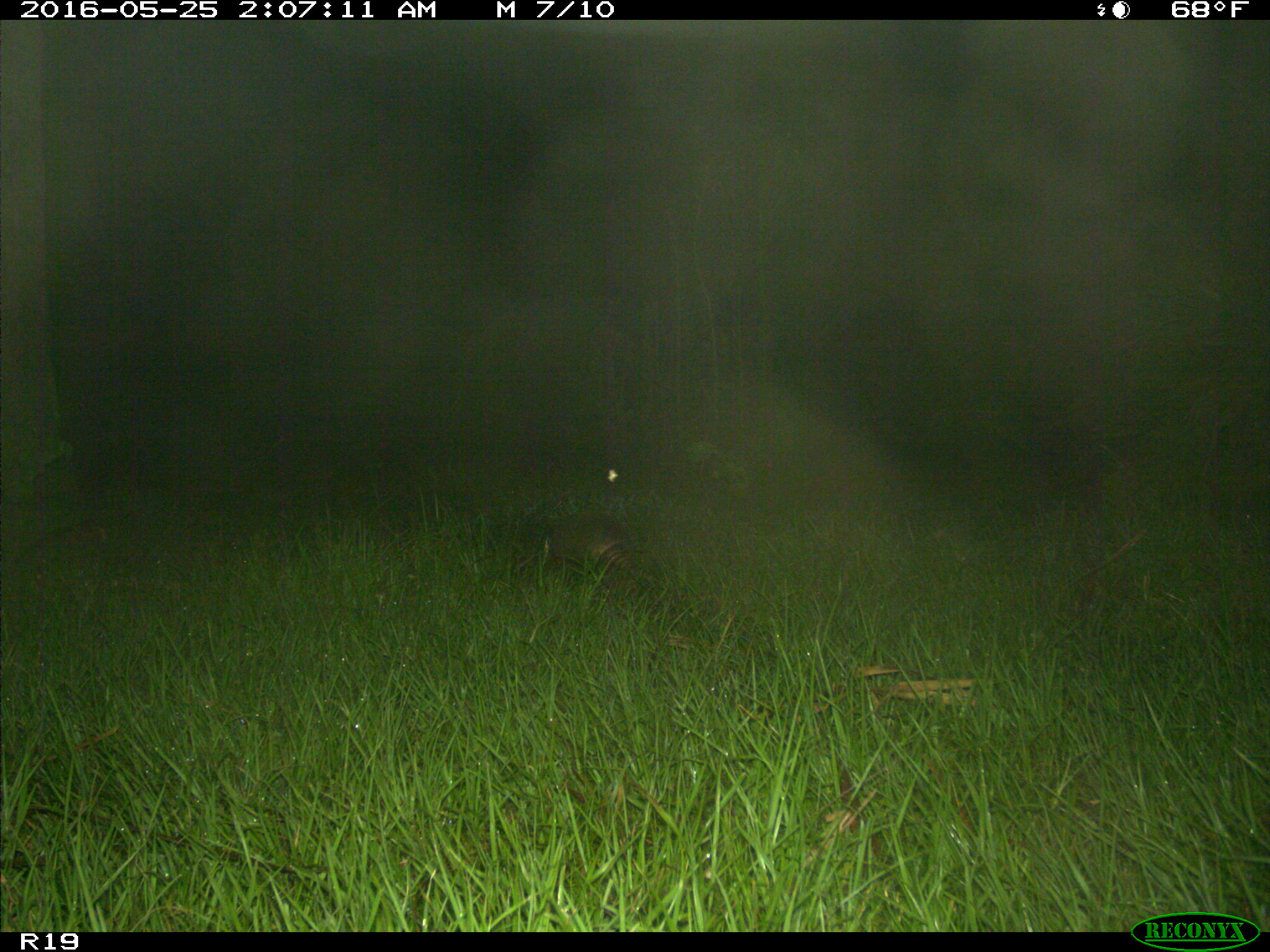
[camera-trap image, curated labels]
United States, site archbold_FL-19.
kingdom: Animalia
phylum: Chordata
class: Mammalia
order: Cingulata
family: Dasypodidae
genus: Dasypus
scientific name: Dasypus novemcinctus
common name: nine-banded armadillo